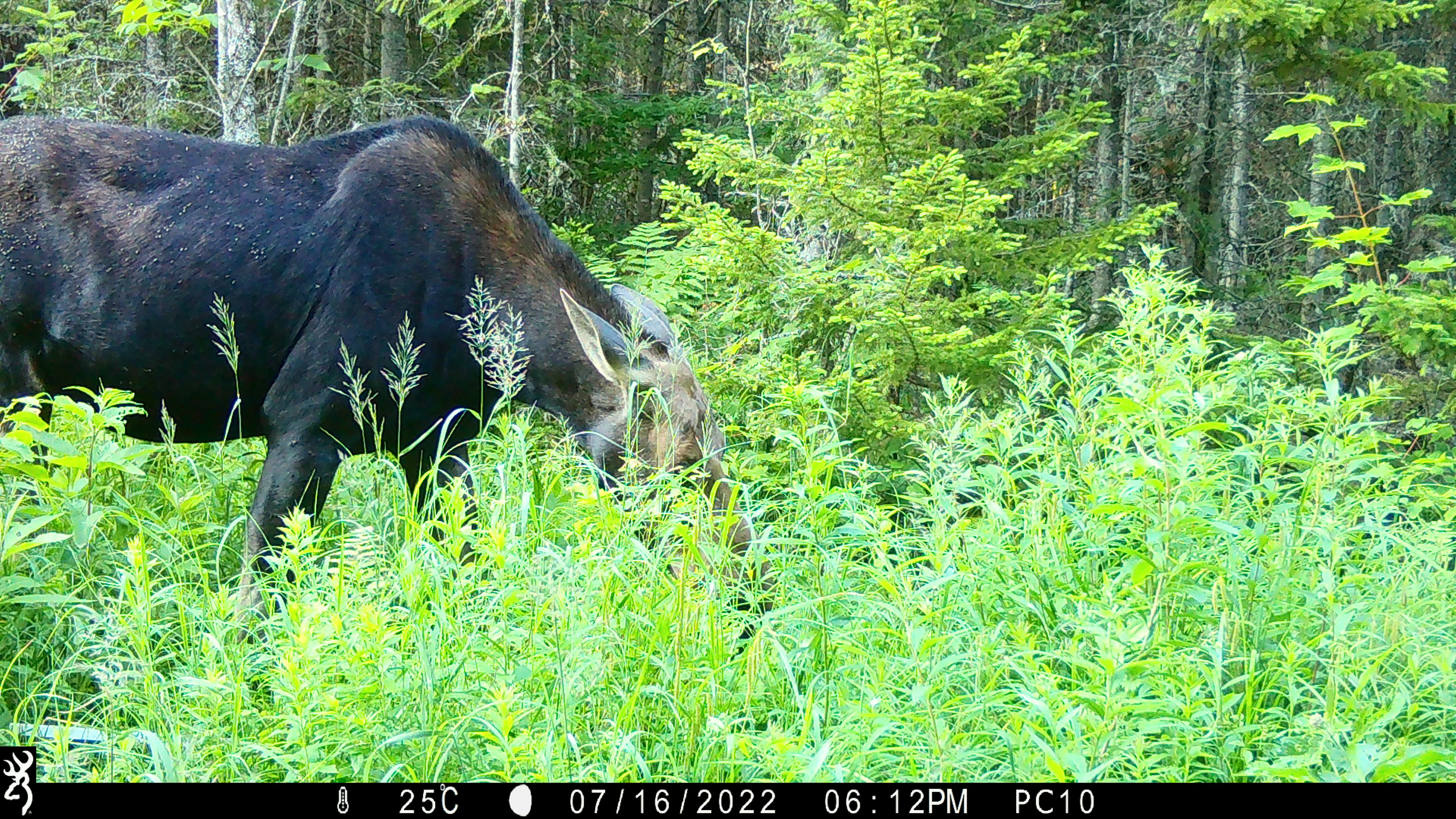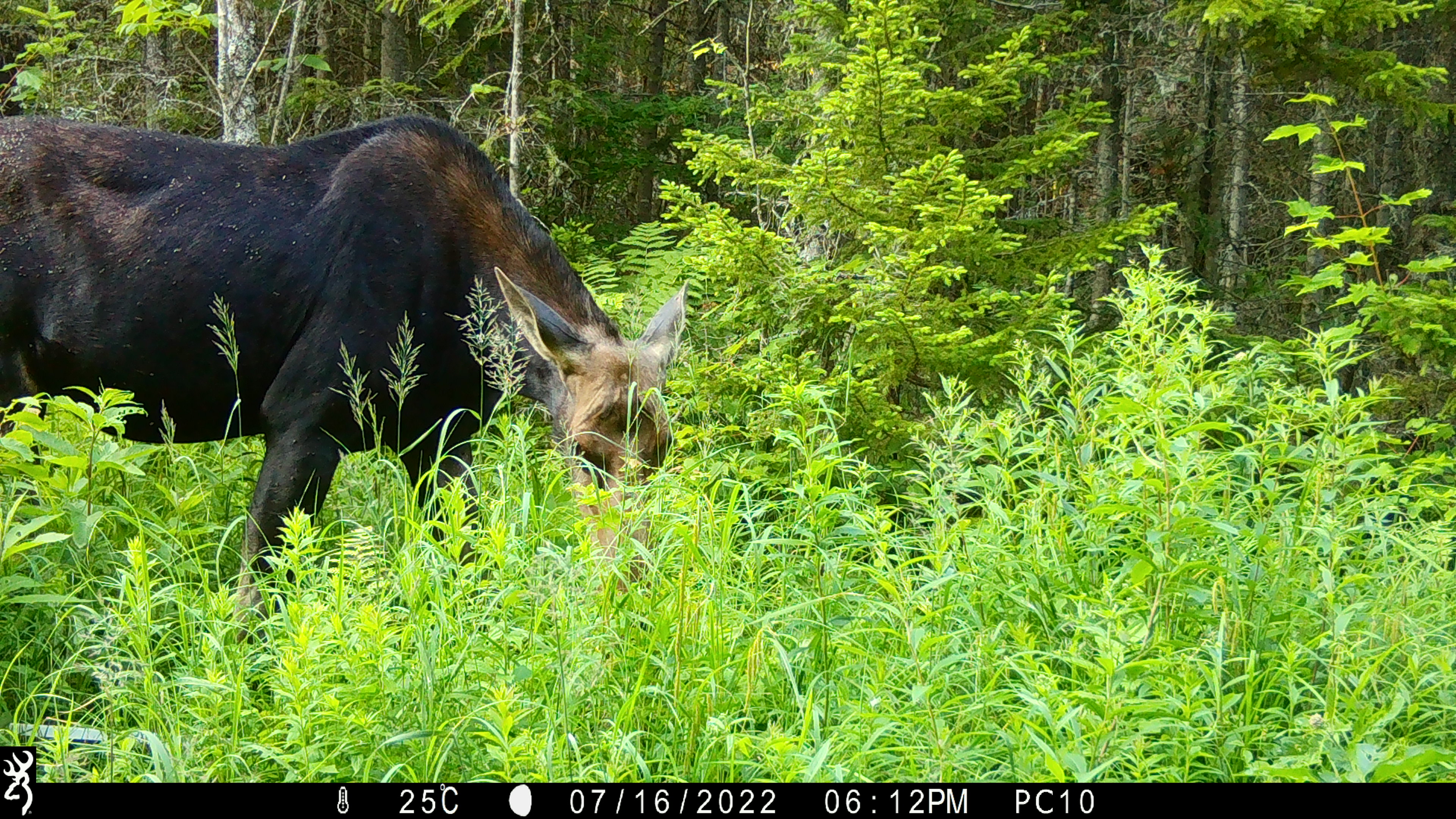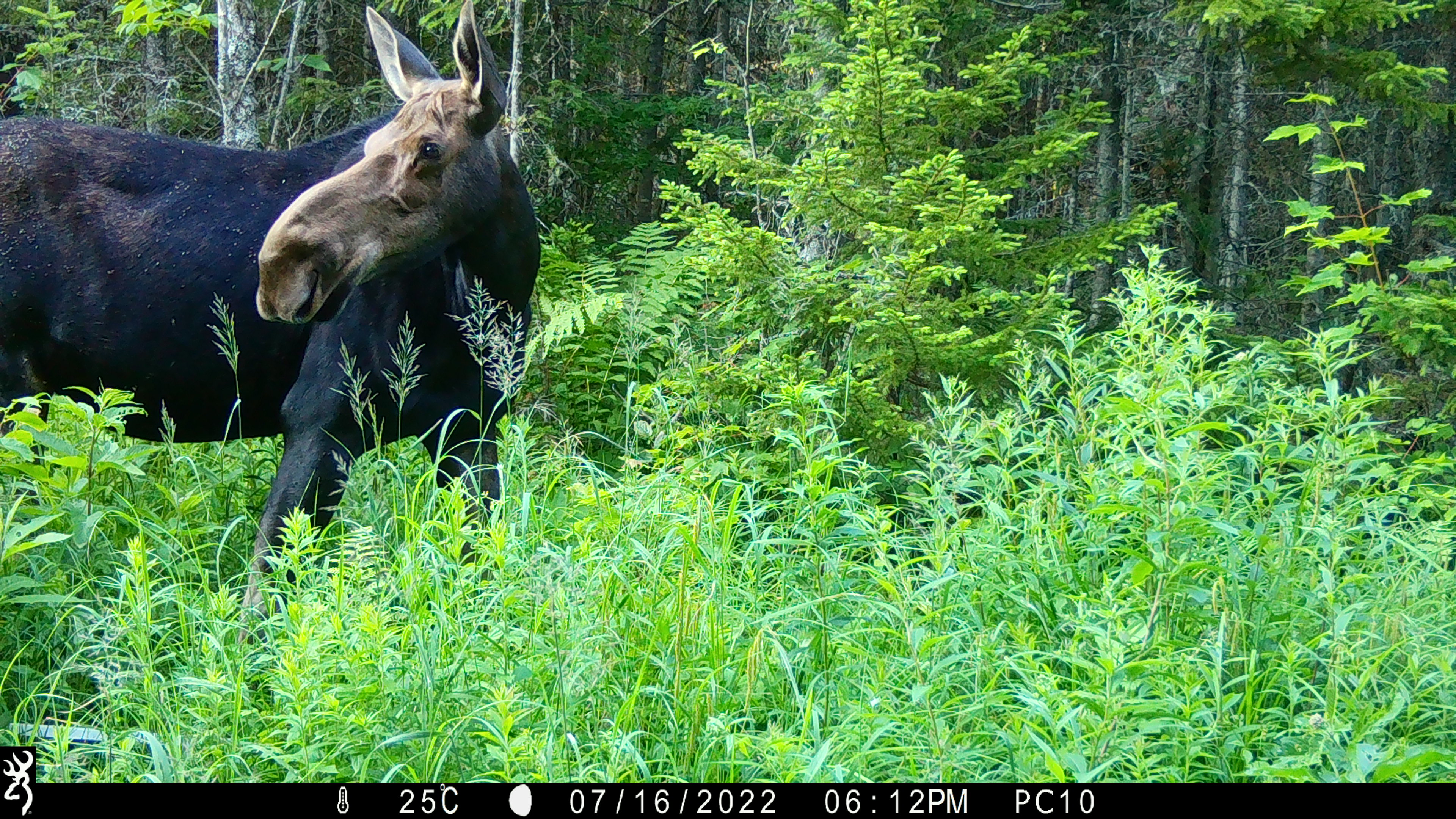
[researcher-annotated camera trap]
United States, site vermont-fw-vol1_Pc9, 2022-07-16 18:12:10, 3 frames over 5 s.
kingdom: Animalia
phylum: Chordata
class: Mammalia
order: Artiodactyla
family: Cervidae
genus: Alces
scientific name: Alces alces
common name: moose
Moose (Alces alces).